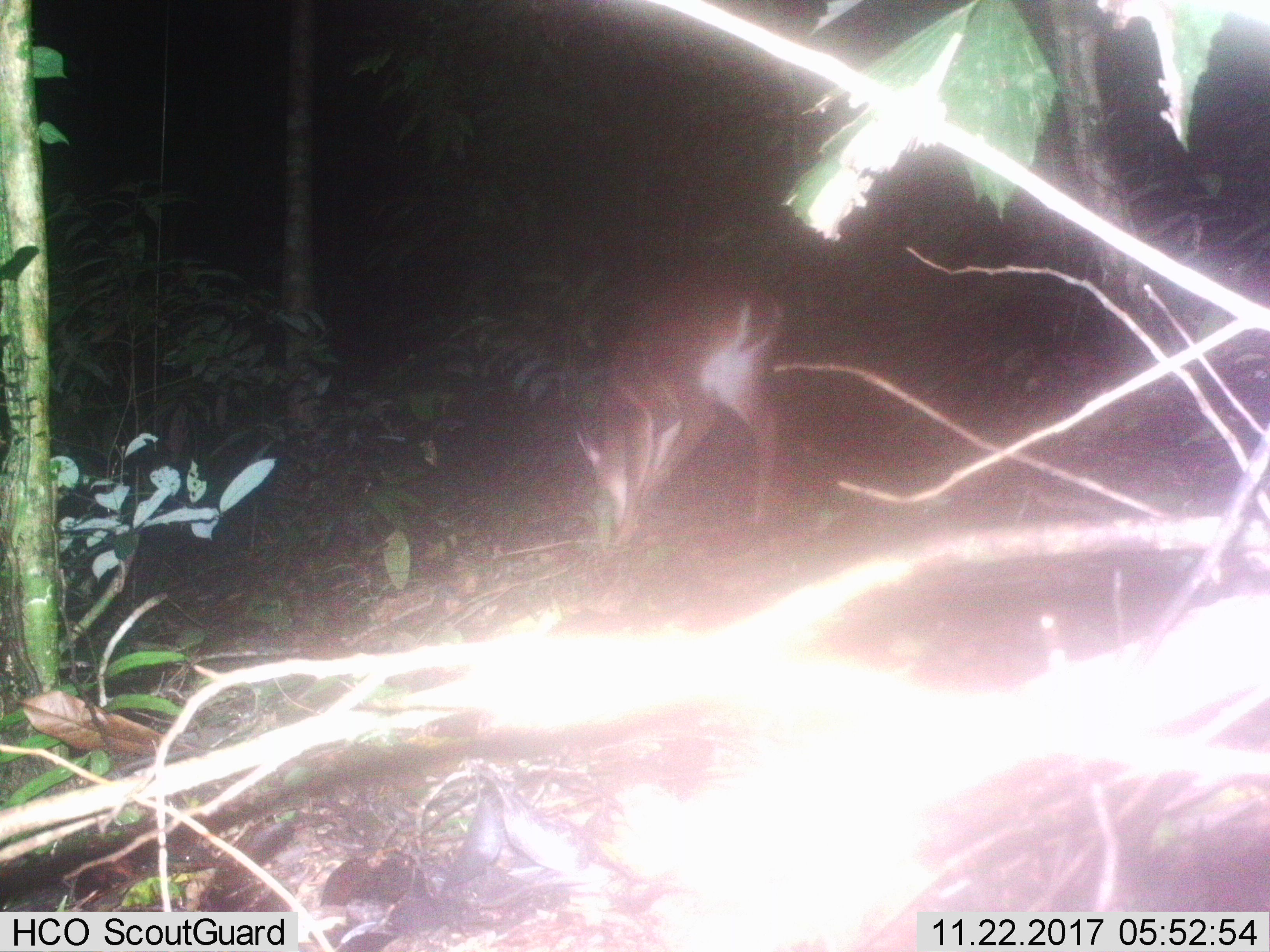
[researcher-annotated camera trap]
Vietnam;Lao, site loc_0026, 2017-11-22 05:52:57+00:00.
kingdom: Animalia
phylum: Chordata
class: Mammalia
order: Artiodactyla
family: Cervidae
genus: Muntiacus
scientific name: Muntiacus vuquangensis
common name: large-antlered muntjac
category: large antlered muntjac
Large antlered muntjac (large-antlered muntjac) (Muntiacus vuquangensis). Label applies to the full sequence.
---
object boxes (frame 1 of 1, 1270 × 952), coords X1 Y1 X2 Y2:
large antlered muntjac: 574 267 787 553